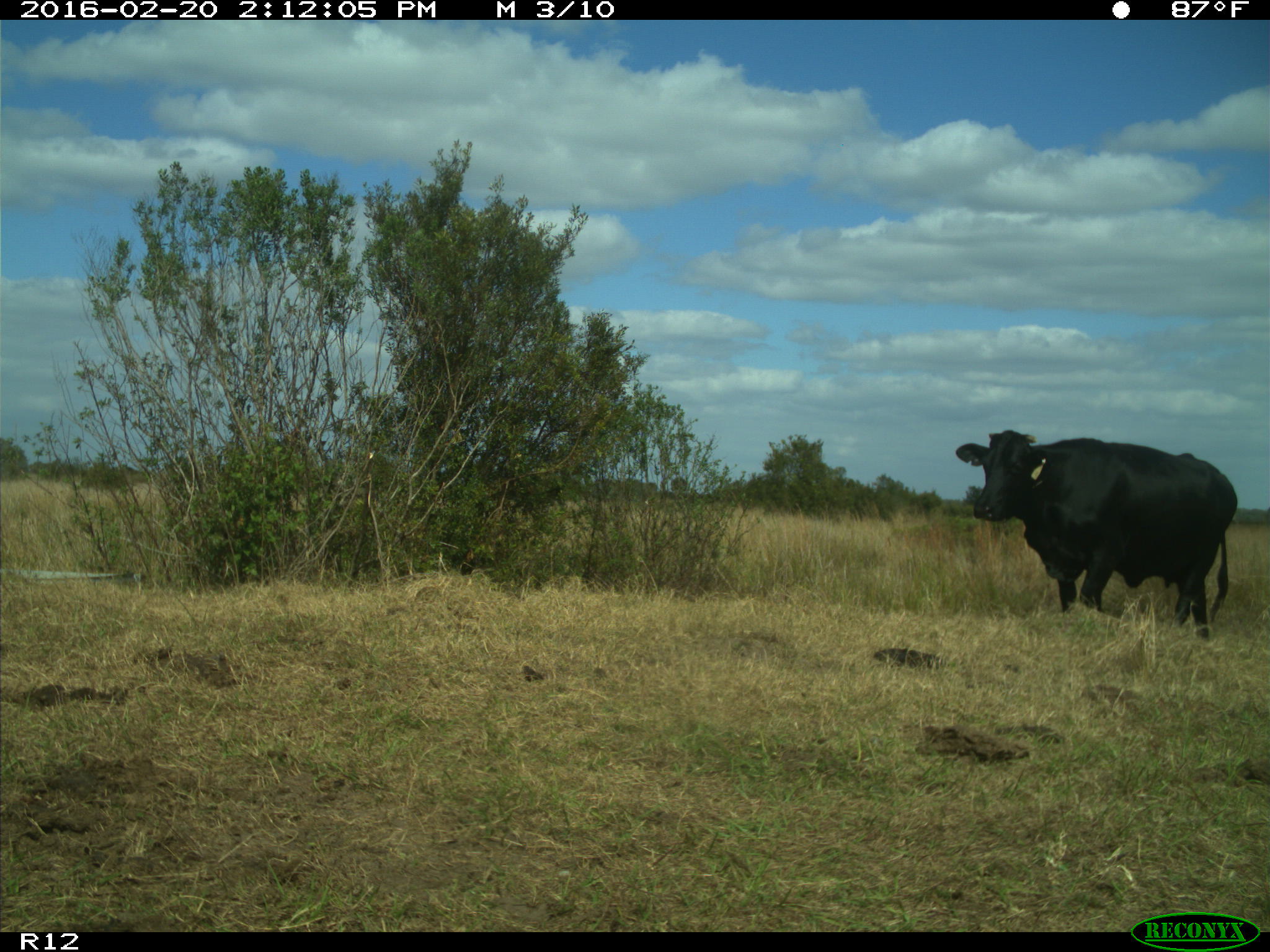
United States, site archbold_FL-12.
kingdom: Animalia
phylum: Chordata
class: Mammalia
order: Artiodactyla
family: Bovidae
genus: Bos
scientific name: Bos taurus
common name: domestic cow